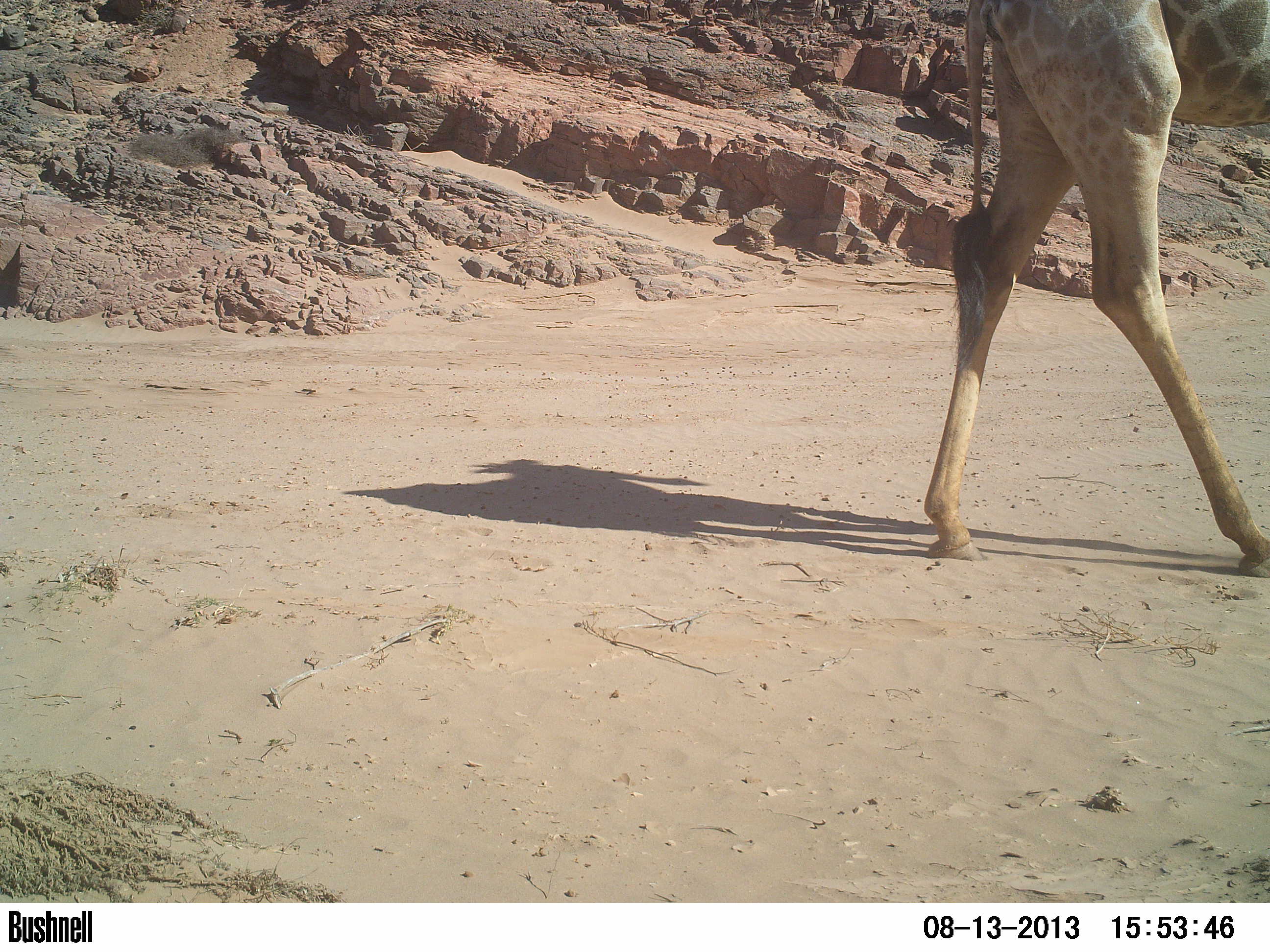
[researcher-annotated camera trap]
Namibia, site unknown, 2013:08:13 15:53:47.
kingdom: Animalia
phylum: Chordata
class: Mammalia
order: Artiodactyla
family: Giraffidae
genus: Giraffa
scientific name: Giraffa camelopardalis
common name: giraffe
Giraffa camelopardalis (giraffe).